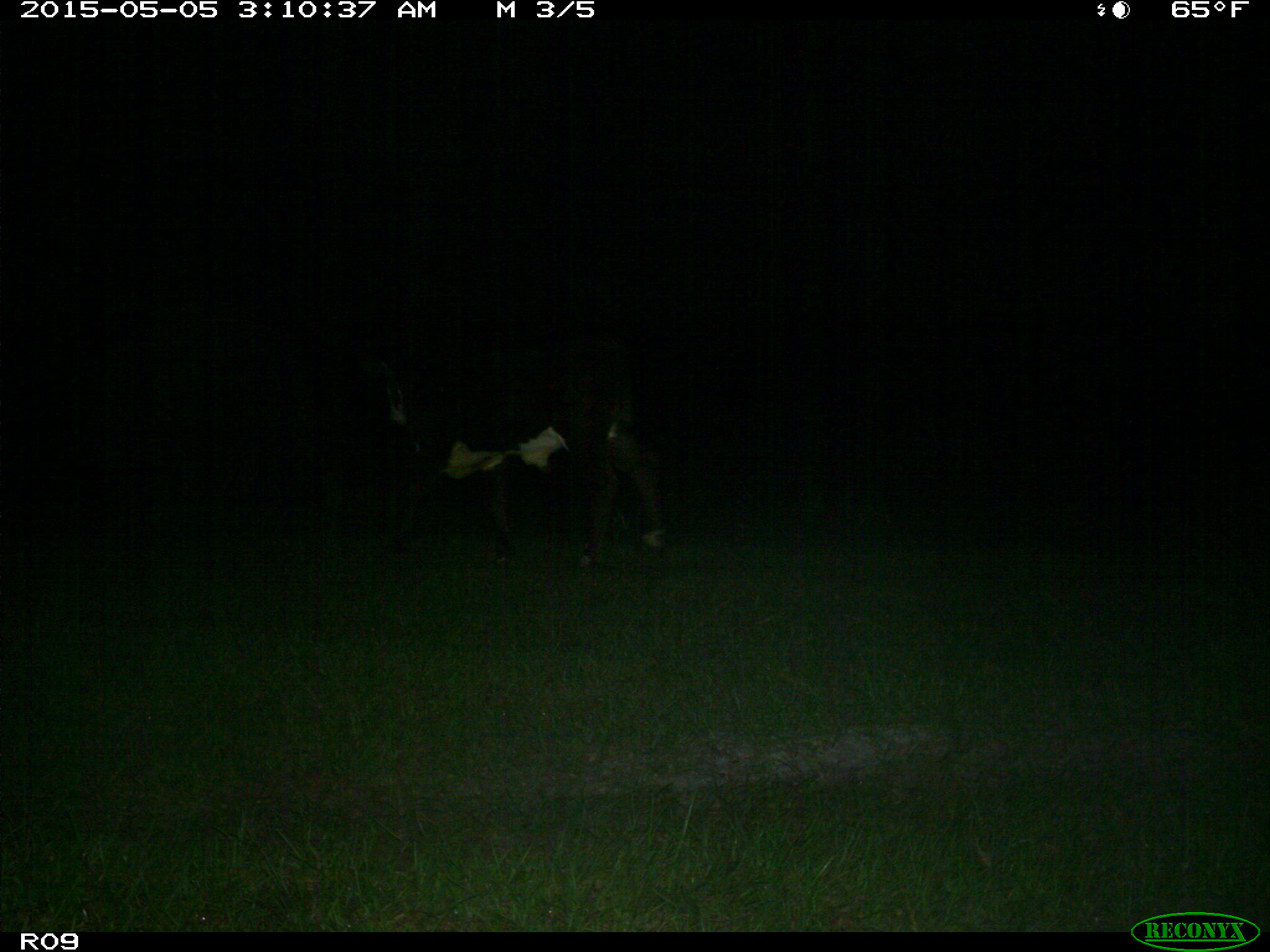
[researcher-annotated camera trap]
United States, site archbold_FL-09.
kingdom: Animalia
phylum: Chordata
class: Mammalia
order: Artiodactyla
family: Bovidae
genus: Bos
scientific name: Bos taurus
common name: domestic cow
Bos taurus (domestic cow).